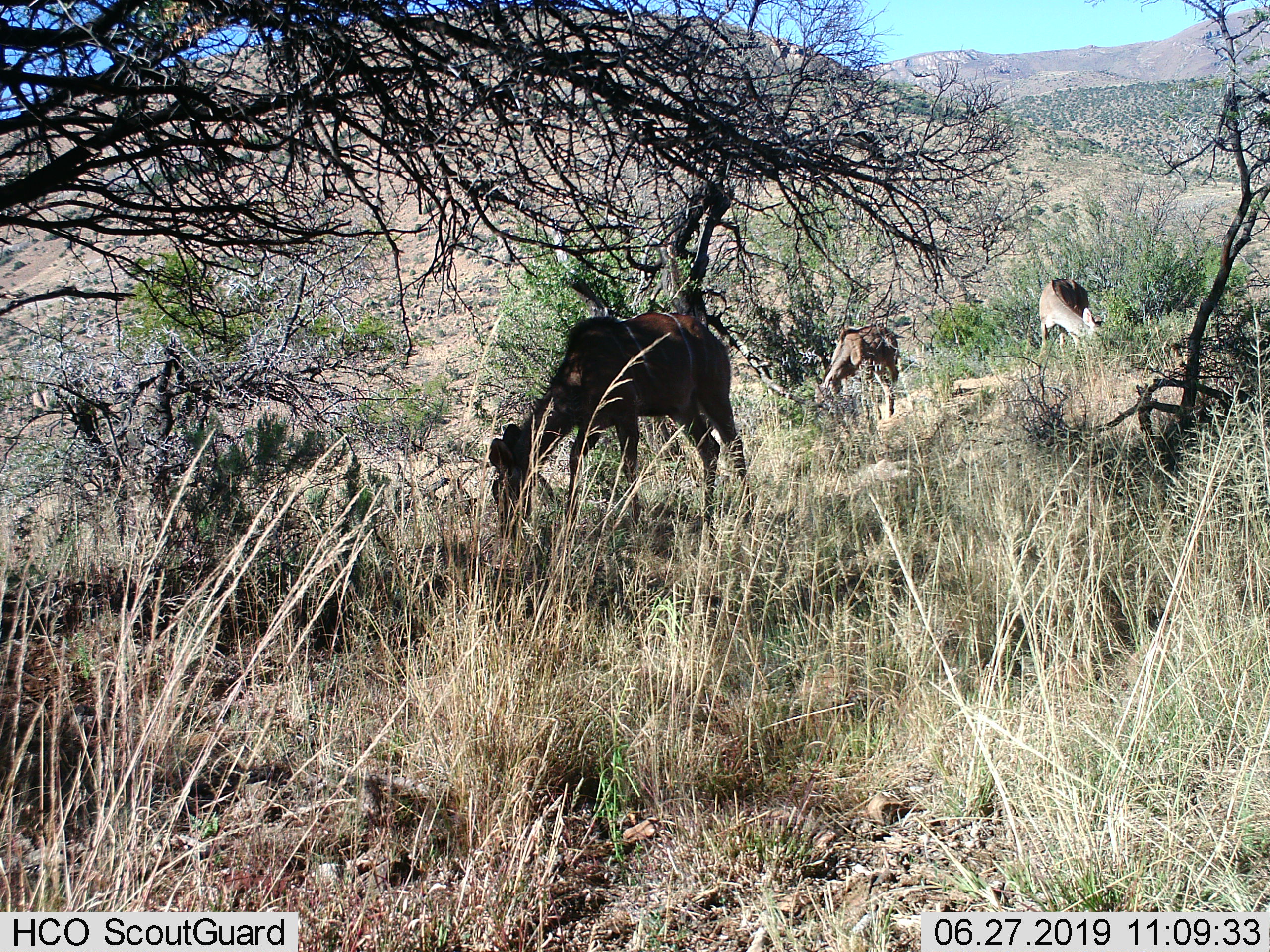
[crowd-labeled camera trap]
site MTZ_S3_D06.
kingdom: Animalia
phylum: Chordata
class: Mammalia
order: Artiodactyla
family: Bovidae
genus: Tragelaphus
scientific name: Tragelaphus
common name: kudu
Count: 3.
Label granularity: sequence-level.